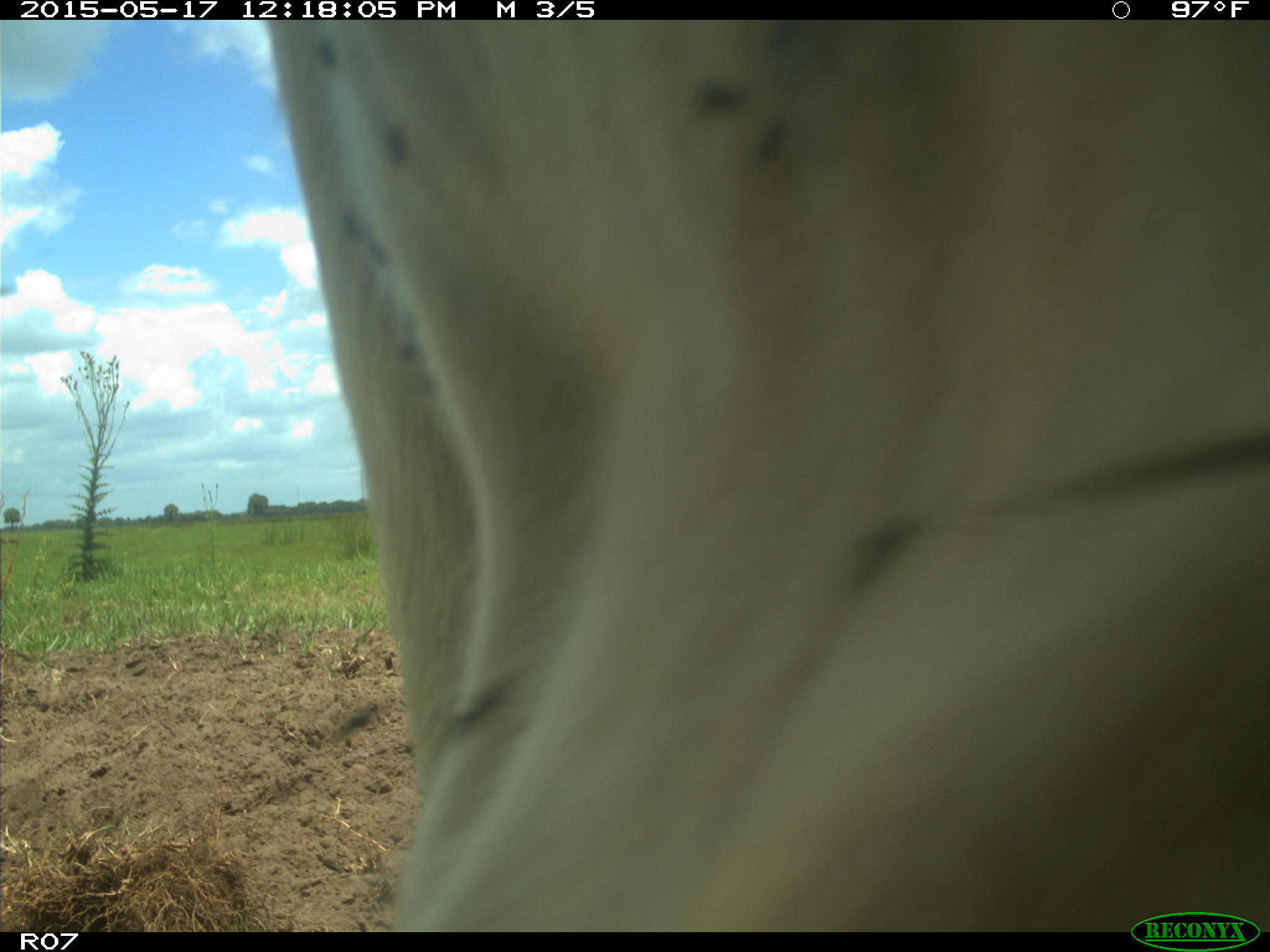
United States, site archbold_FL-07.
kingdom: Animalia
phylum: Chordata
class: Mammalia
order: Artiodactyla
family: Bovidae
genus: Bos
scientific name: Bos taurus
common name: domestic cow